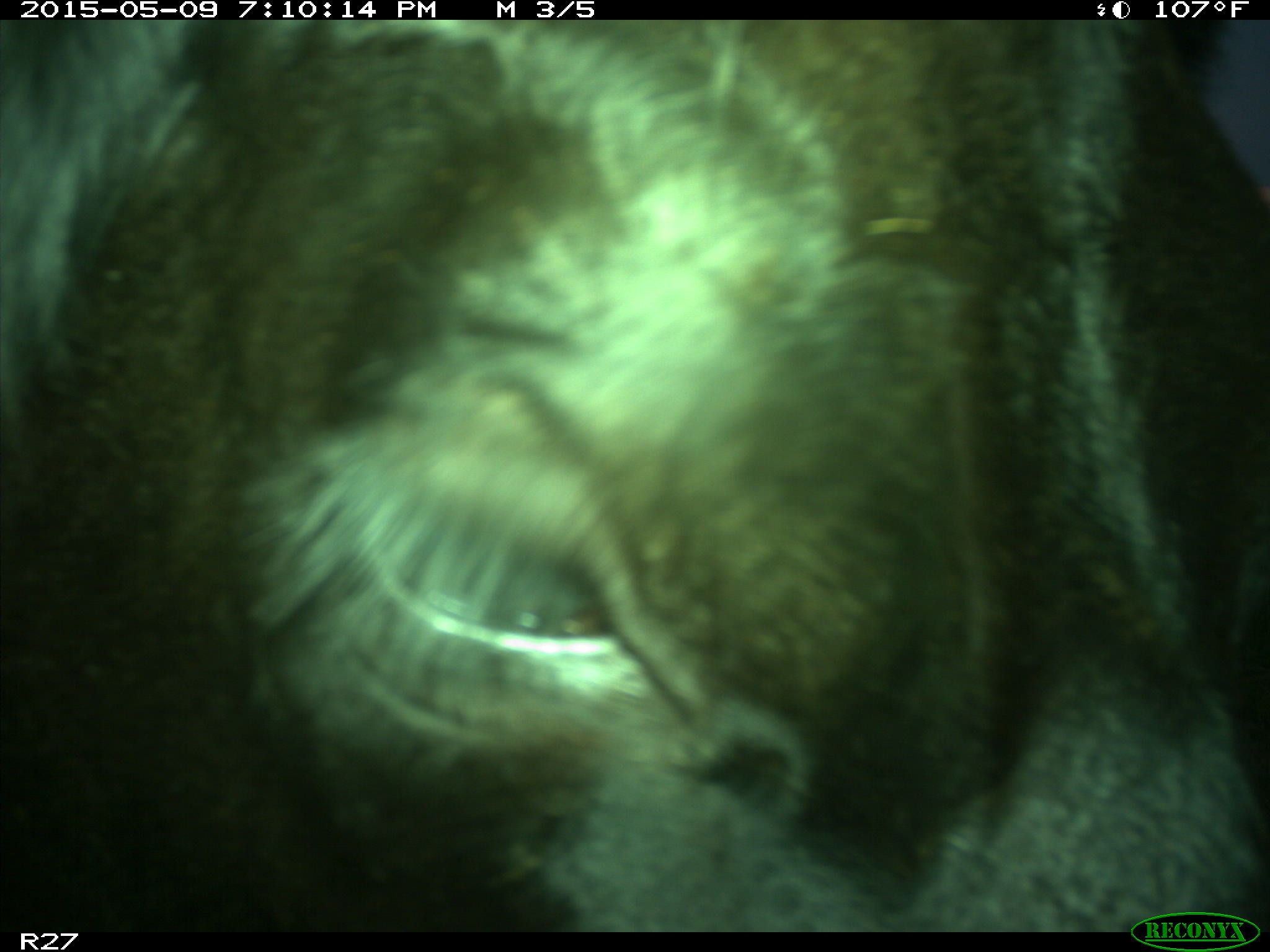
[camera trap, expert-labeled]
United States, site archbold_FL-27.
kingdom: Animalia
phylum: Chordata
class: Mammalia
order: Artiodactyla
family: Bovidae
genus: Bos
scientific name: Bos taurus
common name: domestic cow